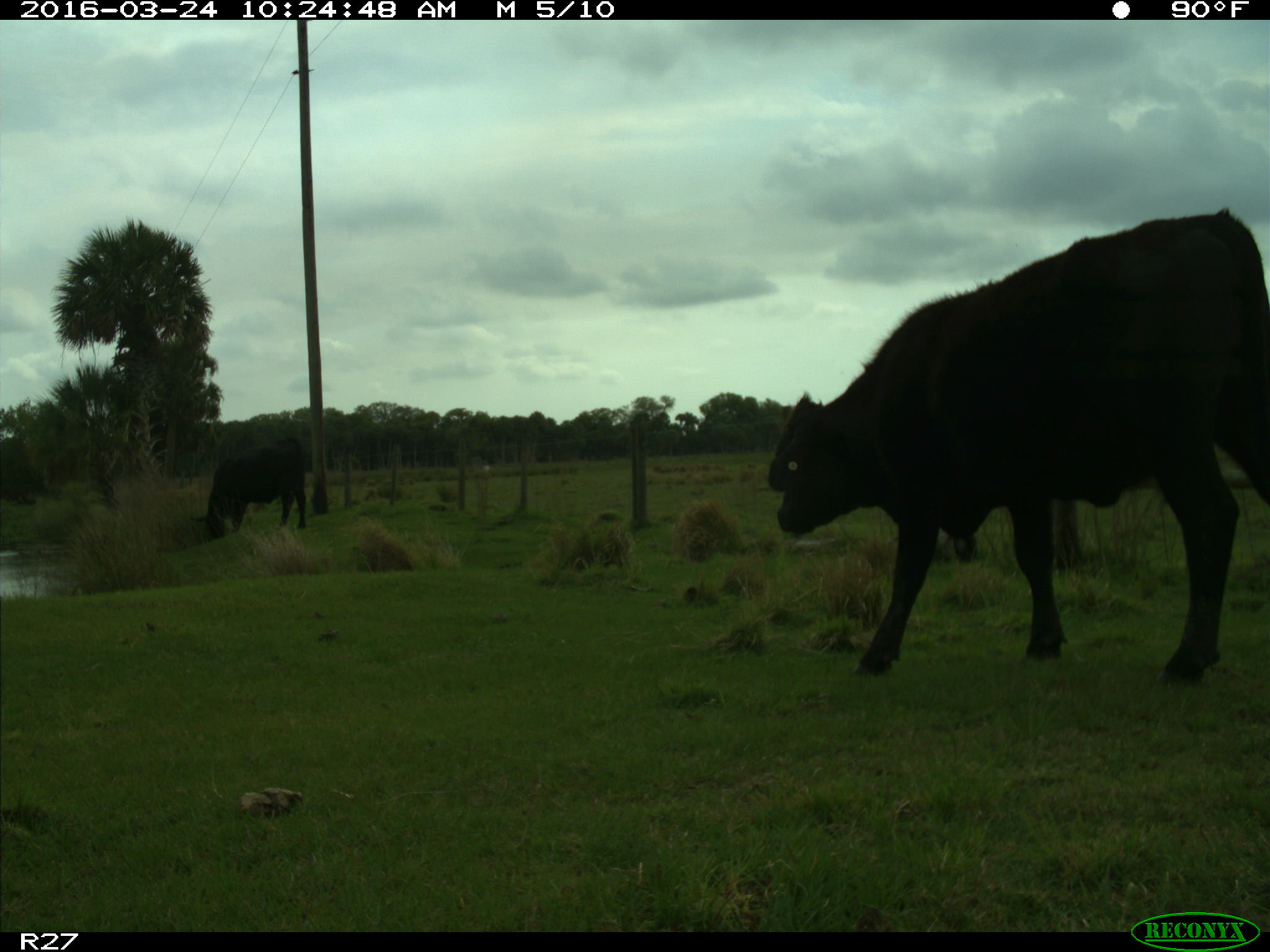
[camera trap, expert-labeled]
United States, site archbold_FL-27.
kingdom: Animalia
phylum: Chordata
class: Mammalia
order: Artiodactyla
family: Bovidae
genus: Bos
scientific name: Bos taurus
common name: domestic cow